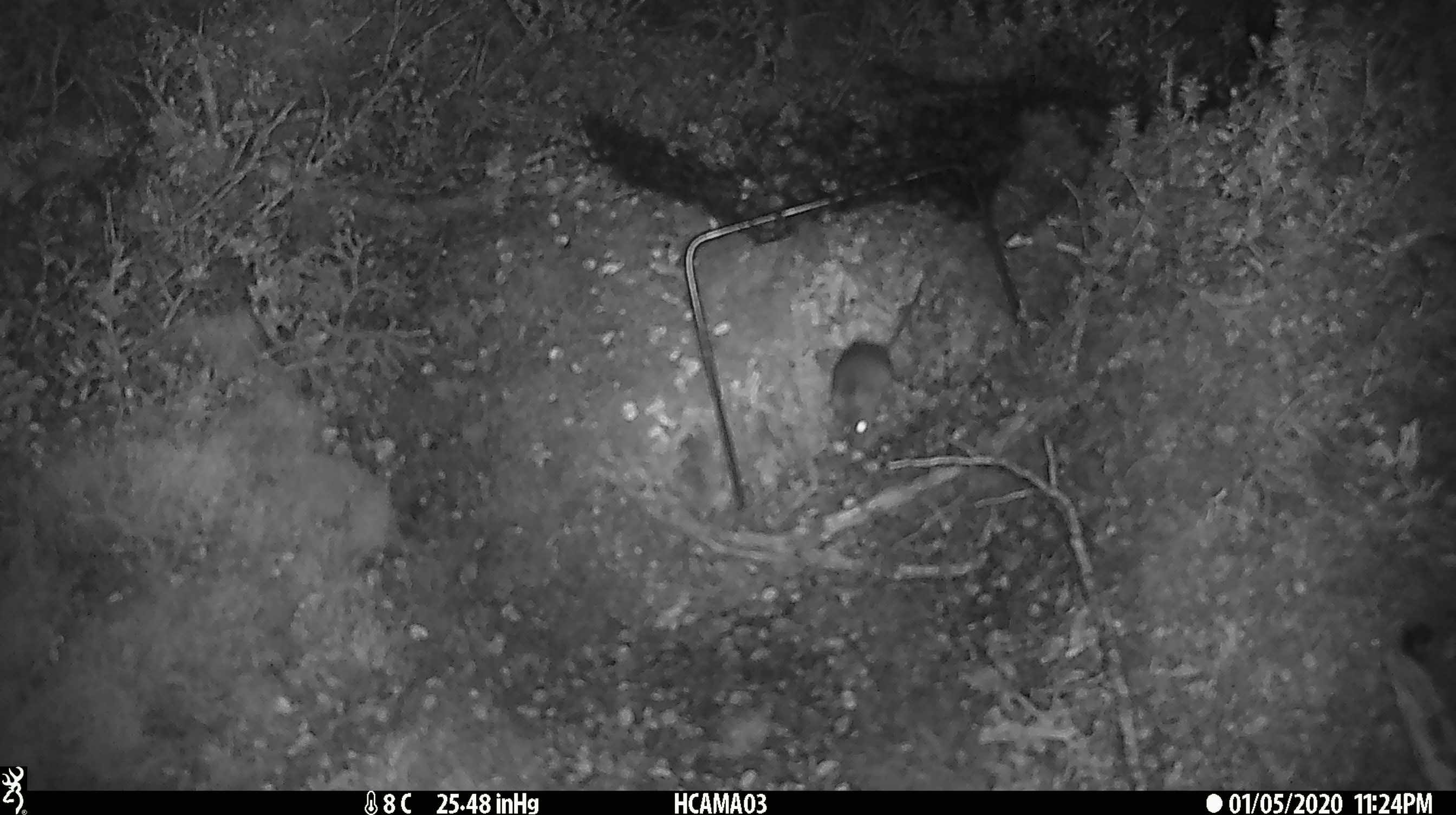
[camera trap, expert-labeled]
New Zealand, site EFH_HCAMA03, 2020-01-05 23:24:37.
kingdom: Animalia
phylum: Chordata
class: Mammalia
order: Rodentia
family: Muridae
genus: Mus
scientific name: Mus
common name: mouse